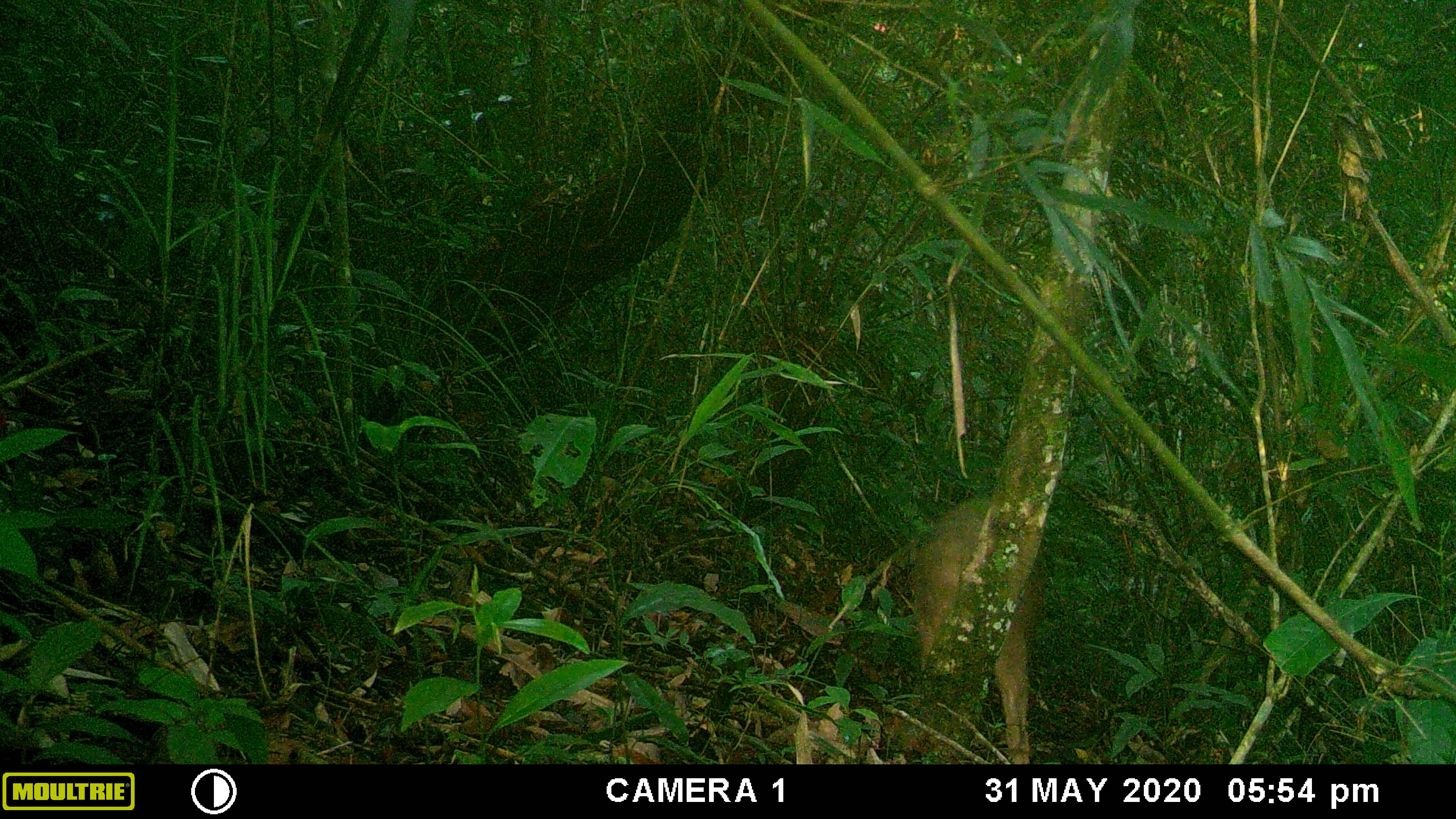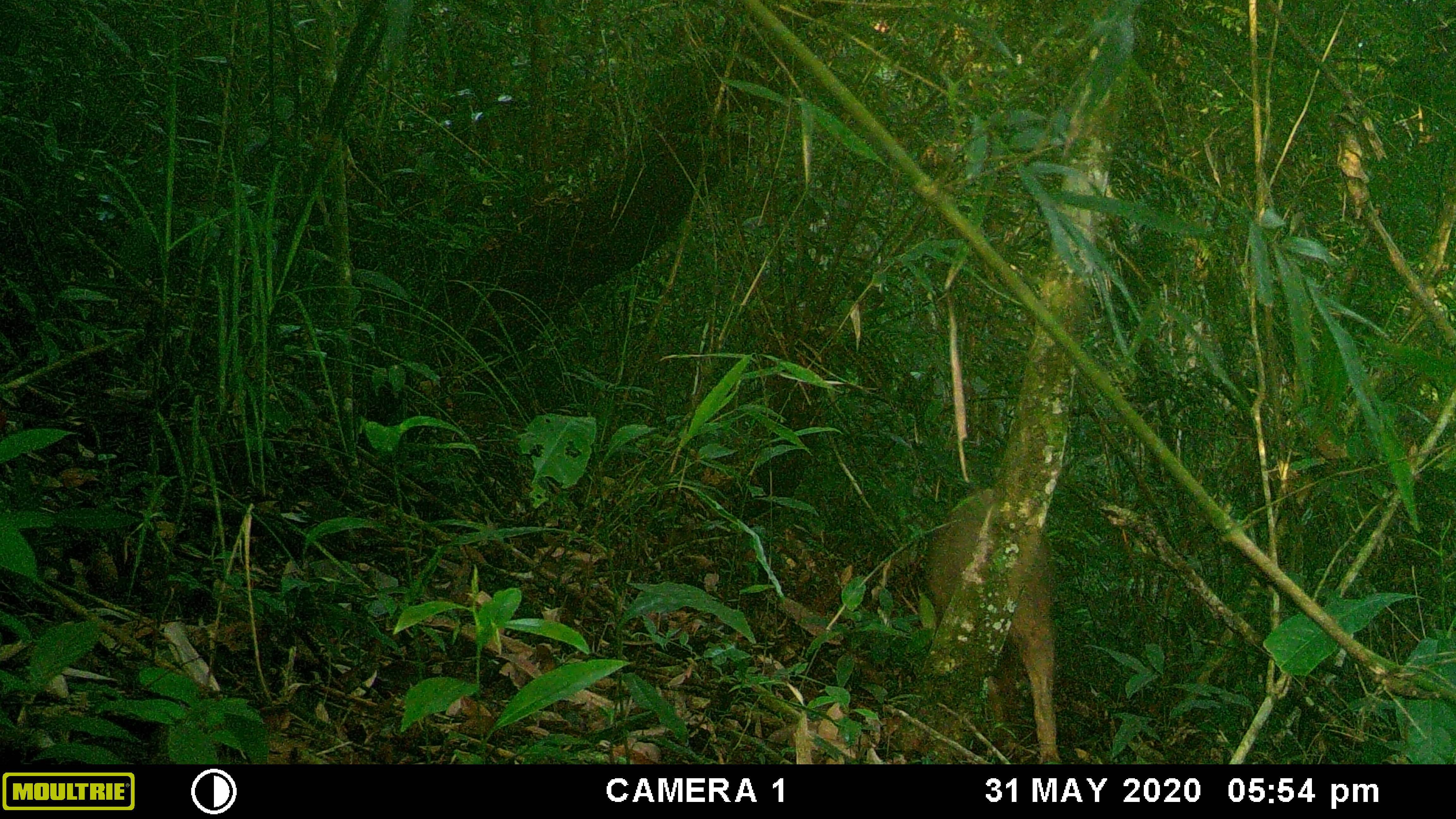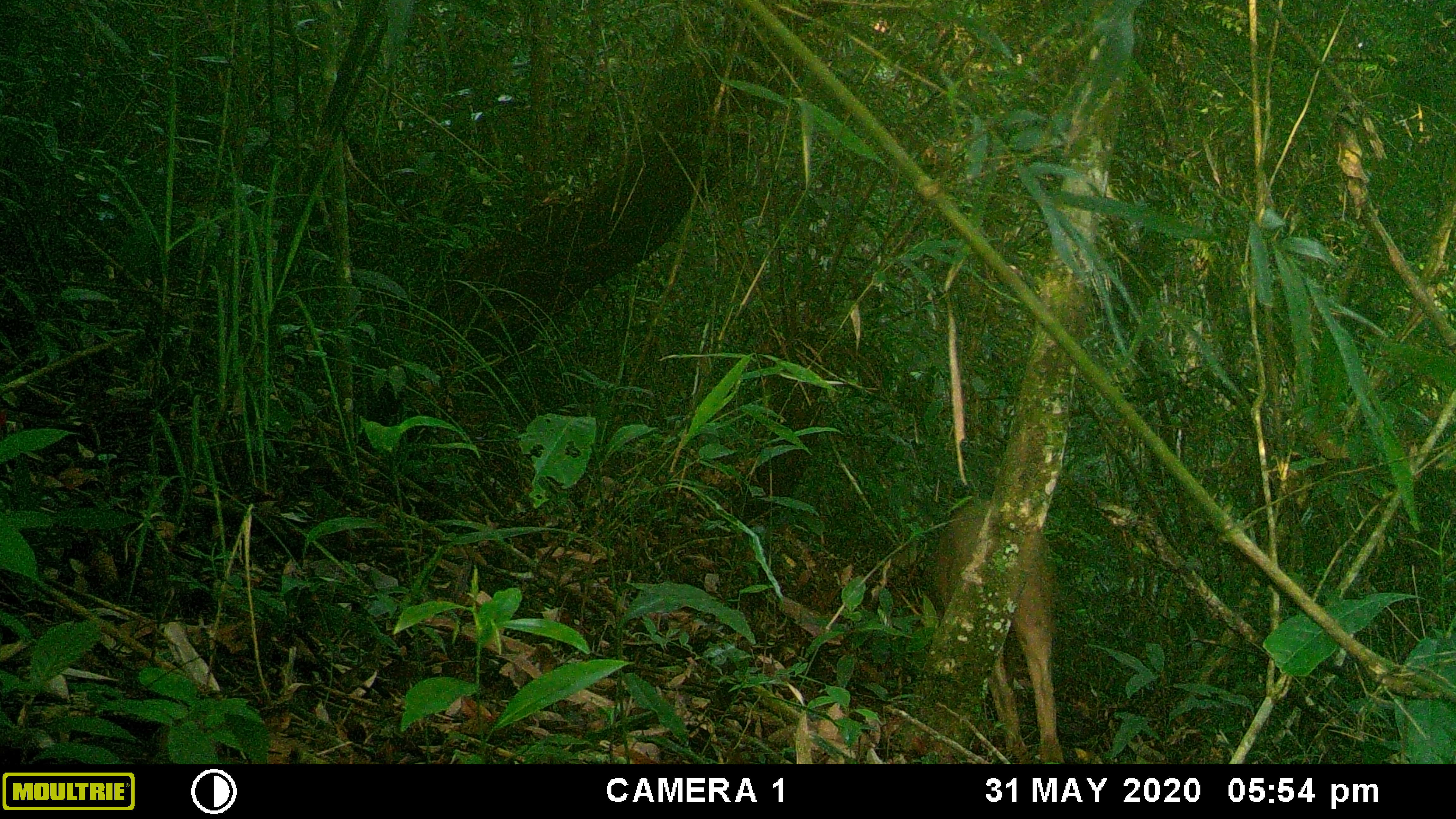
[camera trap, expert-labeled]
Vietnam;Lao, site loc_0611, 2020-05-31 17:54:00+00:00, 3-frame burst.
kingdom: Animalia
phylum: Chordata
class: Mammalia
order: Artiodactyla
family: Suidae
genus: Sus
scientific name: Sus scrofa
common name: eurasian wild pig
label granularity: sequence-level